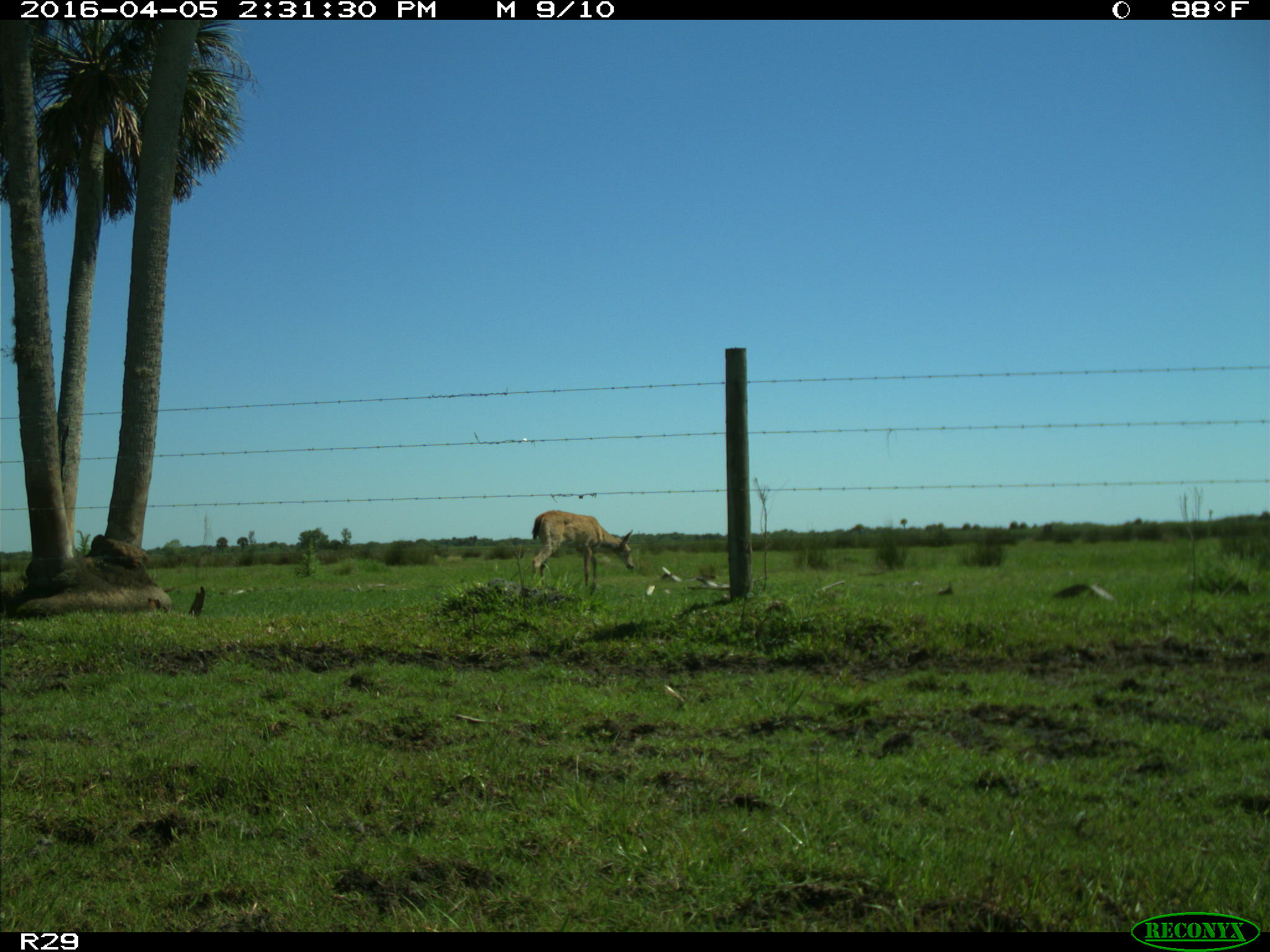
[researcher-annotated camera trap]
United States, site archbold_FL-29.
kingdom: Animalia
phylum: Chordata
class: Mammalia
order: Artiodactyla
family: Cervidae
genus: Odocoileus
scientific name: Odocoileus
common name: deer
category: unidentified deer